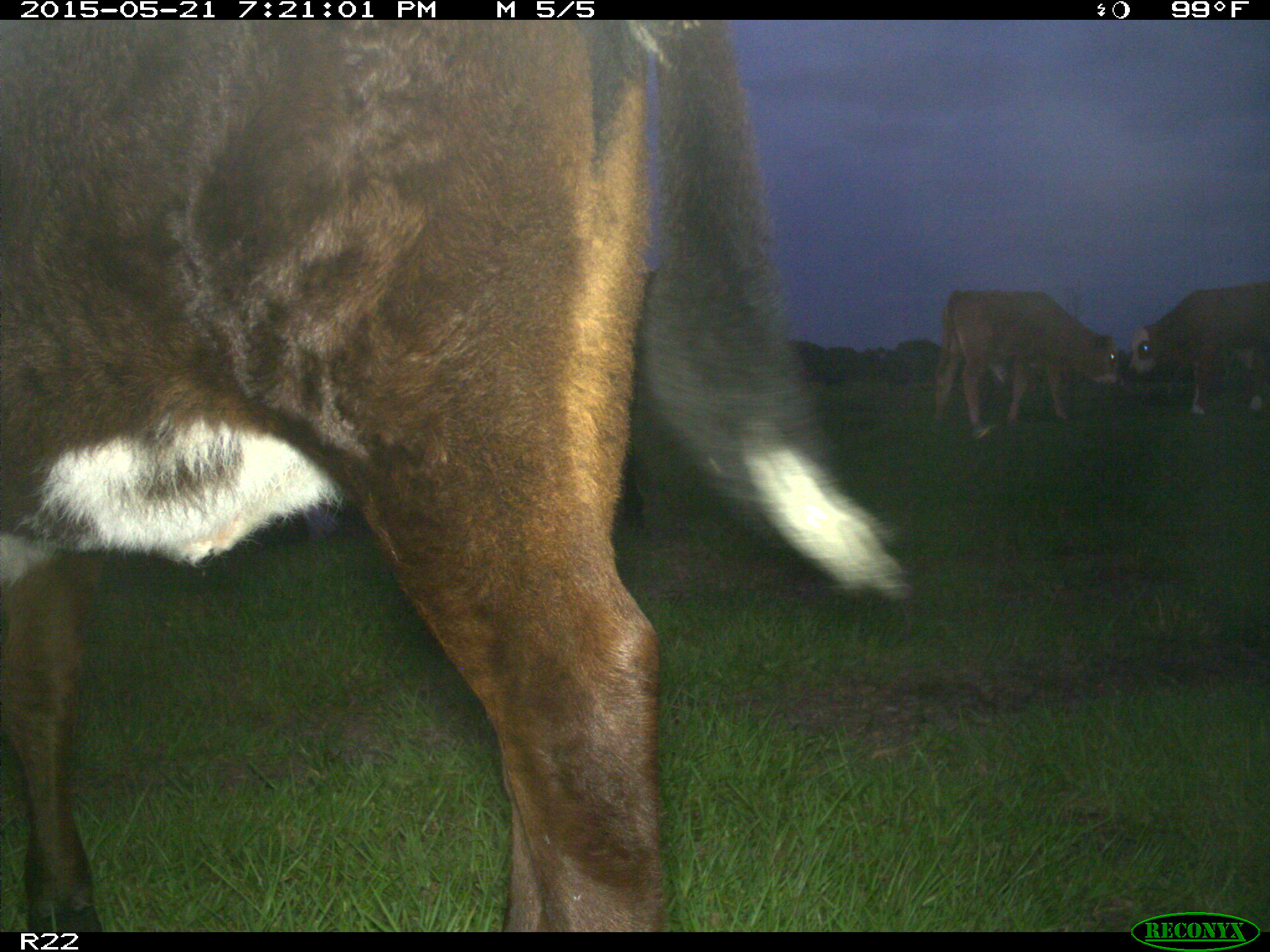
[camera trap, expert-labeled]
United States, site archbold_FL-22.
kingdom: Animalia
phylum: Chordata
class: Mammalia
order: Artiodactyla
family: Bovidae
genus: Bos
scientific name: Bos taurus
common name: domestic cow